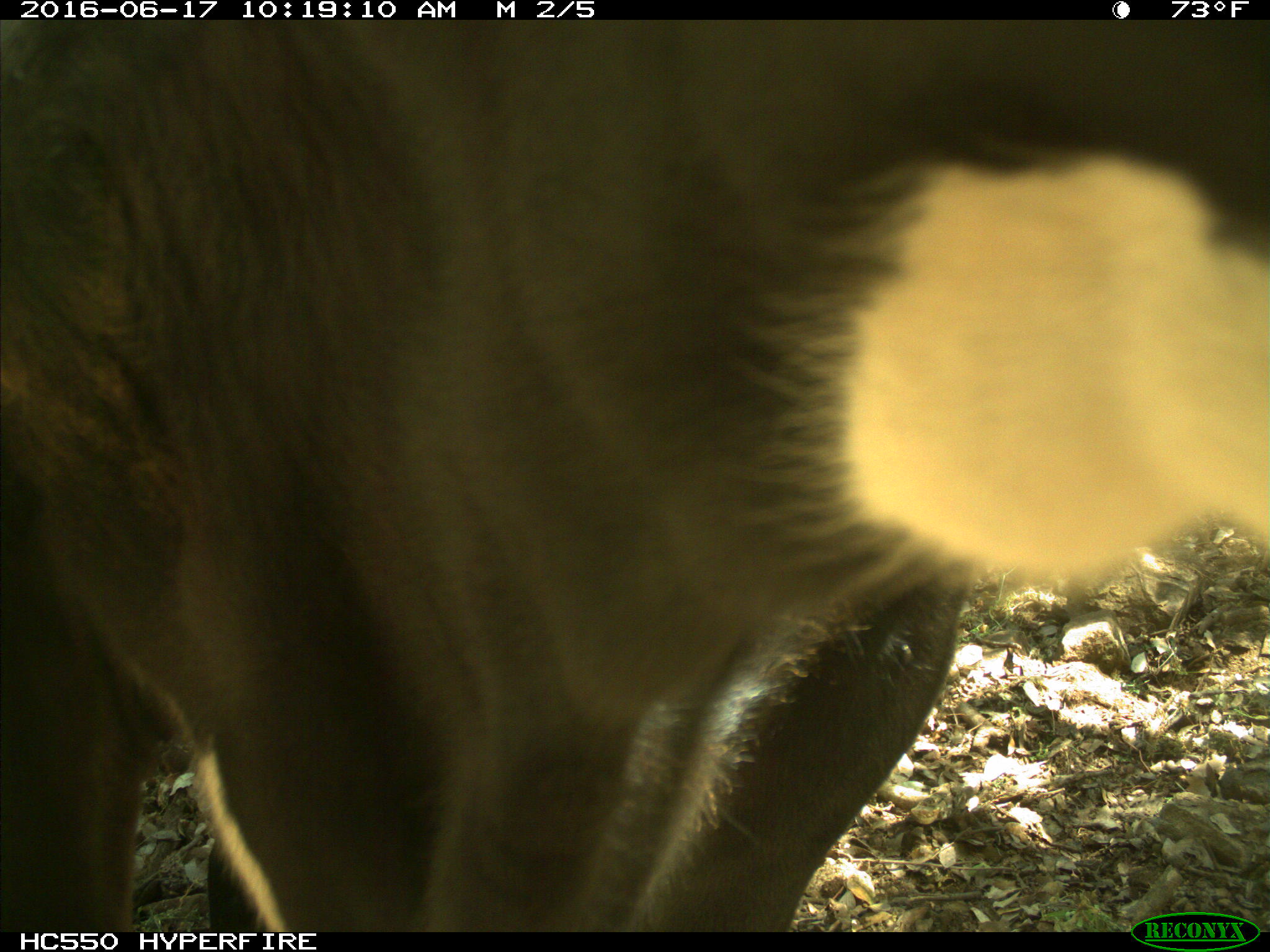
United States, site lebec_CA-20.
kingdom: Animalia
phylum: Chordata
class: Mammalia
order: Artiodactyla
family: Bovidae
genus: Bos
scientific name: Bos taurus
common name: domestic cow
Bos taurus (domestic cow).